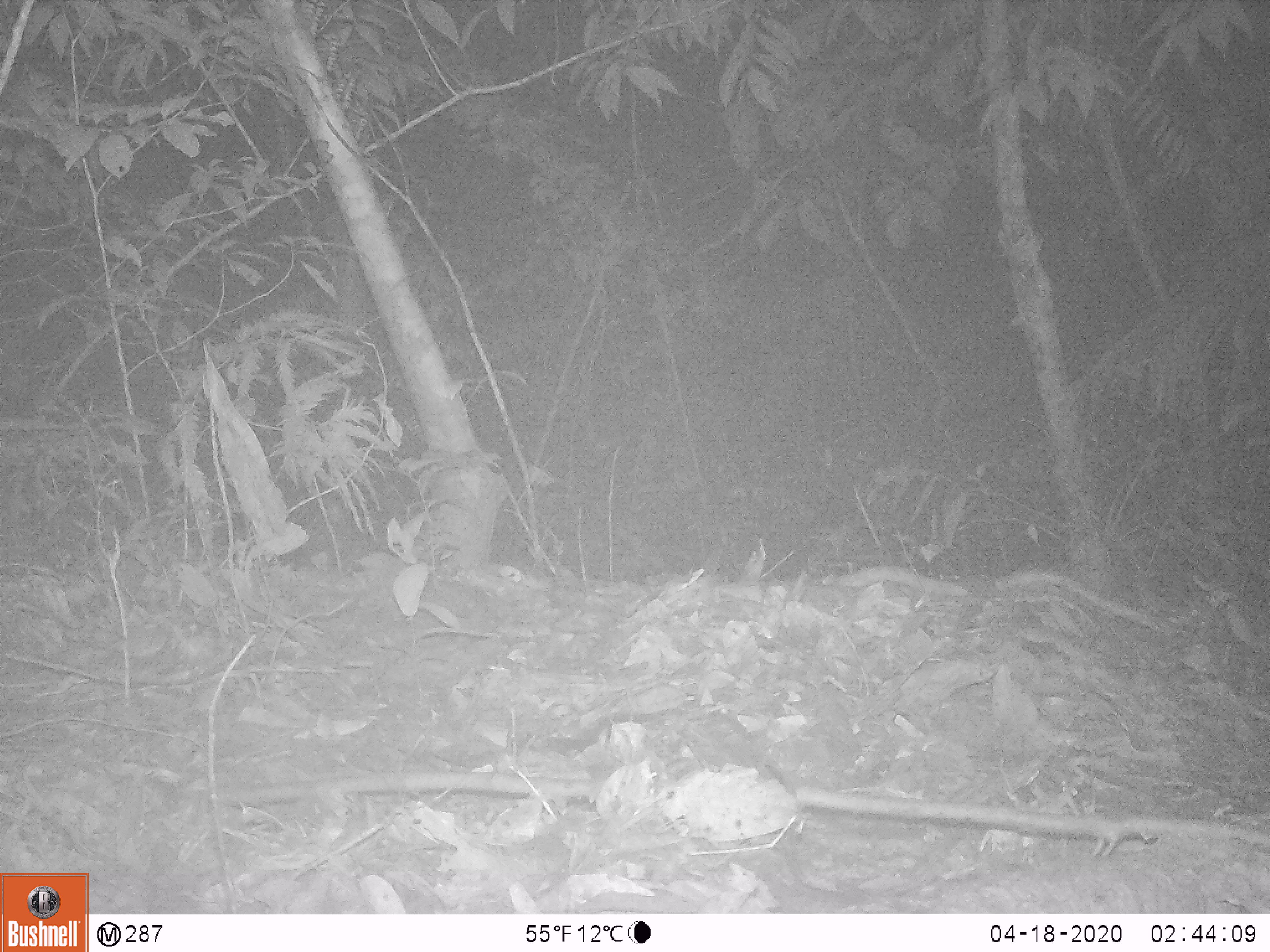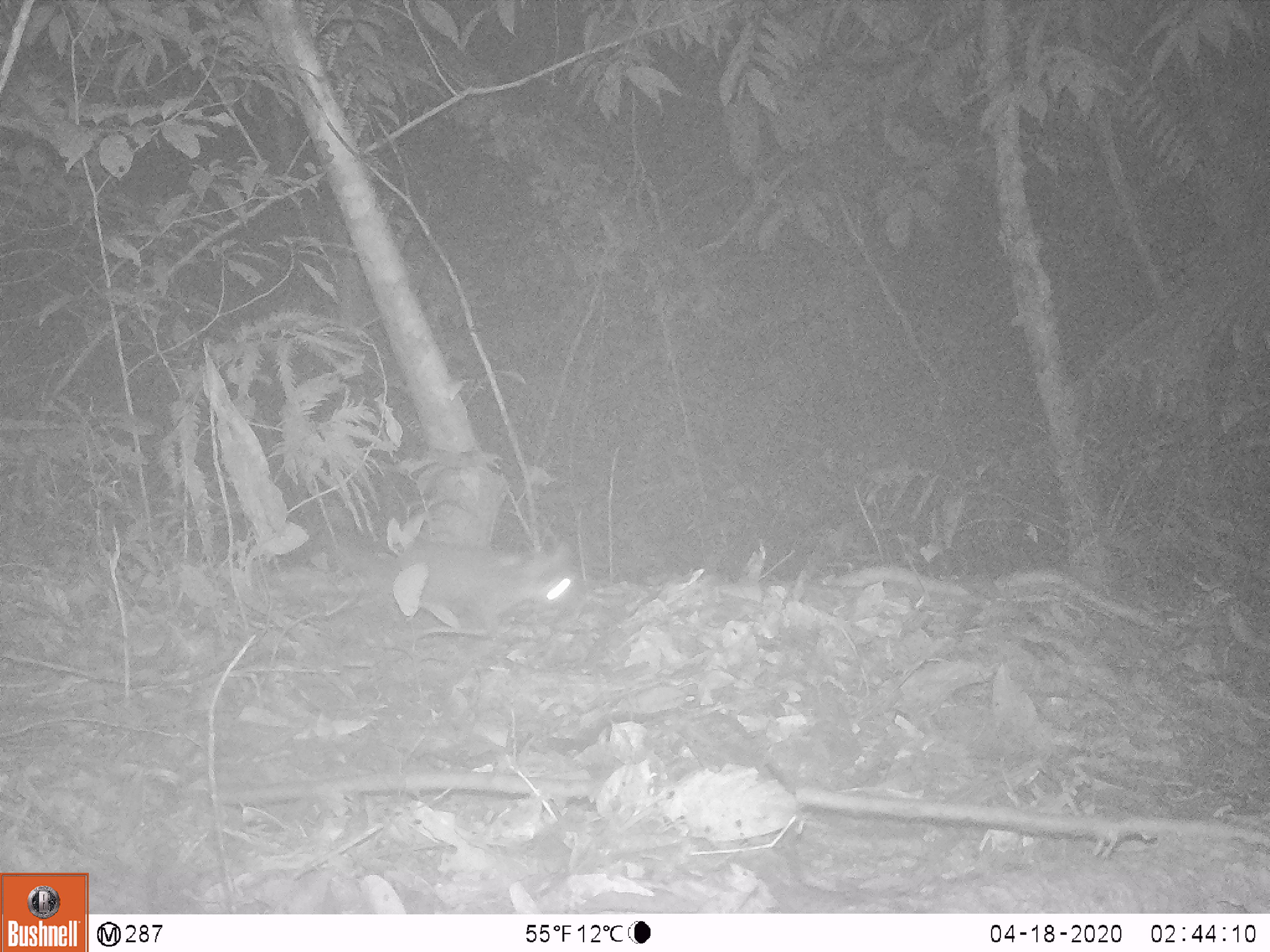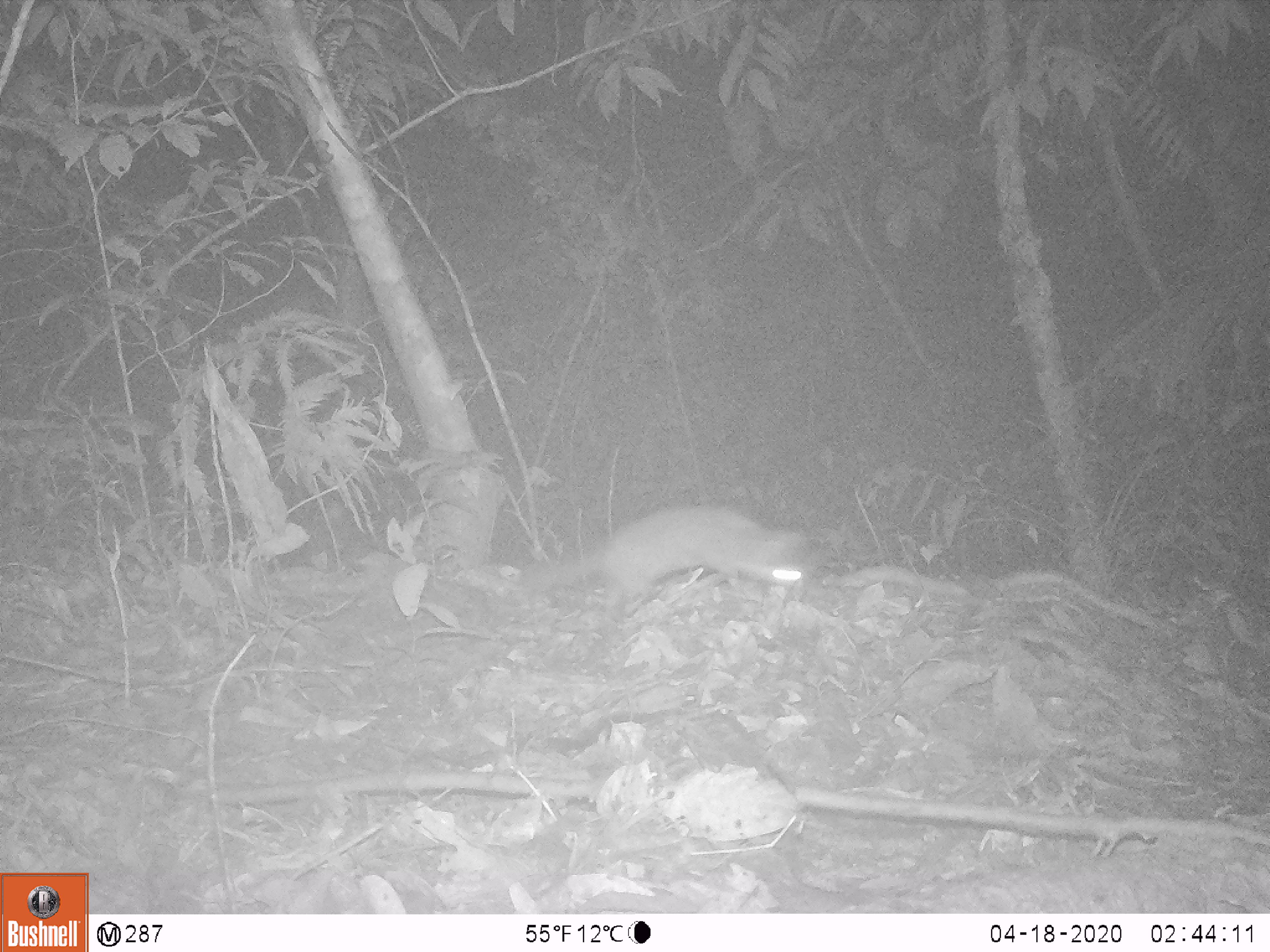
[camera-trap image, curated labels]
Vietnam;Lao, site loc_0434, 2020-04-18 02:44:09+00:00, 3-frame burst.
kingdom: Animalia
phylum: Chordata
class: Mammalia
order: Carnivora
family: Mustelidae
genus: Melogale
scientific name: Melogale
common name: ferret badger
Ferret badger (Melogale). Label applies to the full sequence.